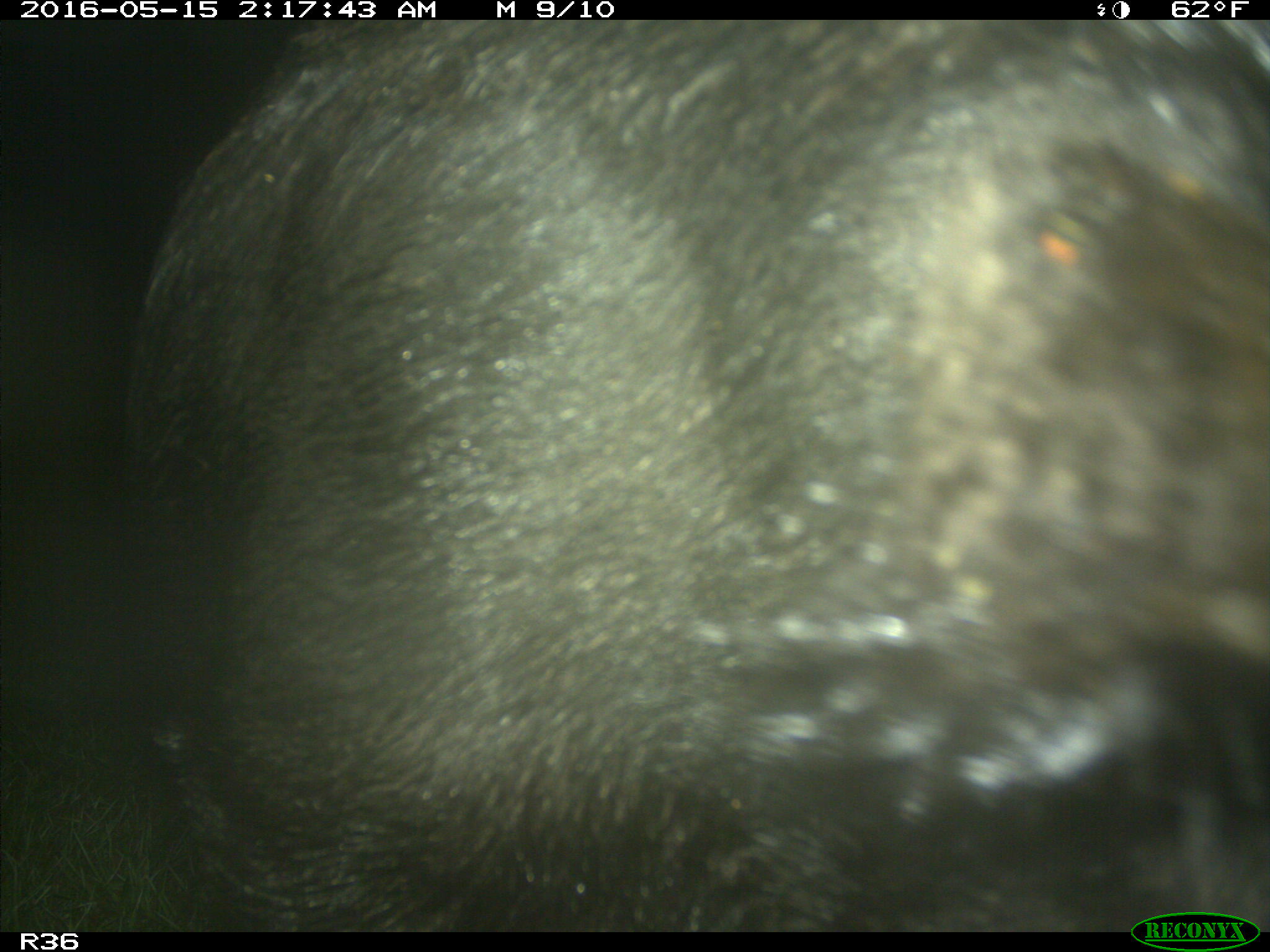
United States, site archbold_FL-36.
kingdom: Animalia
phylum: Chordata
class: Mammalia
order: Artiodactyla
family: Suidae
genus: Sus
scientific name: Sus scrofa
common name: wild boar